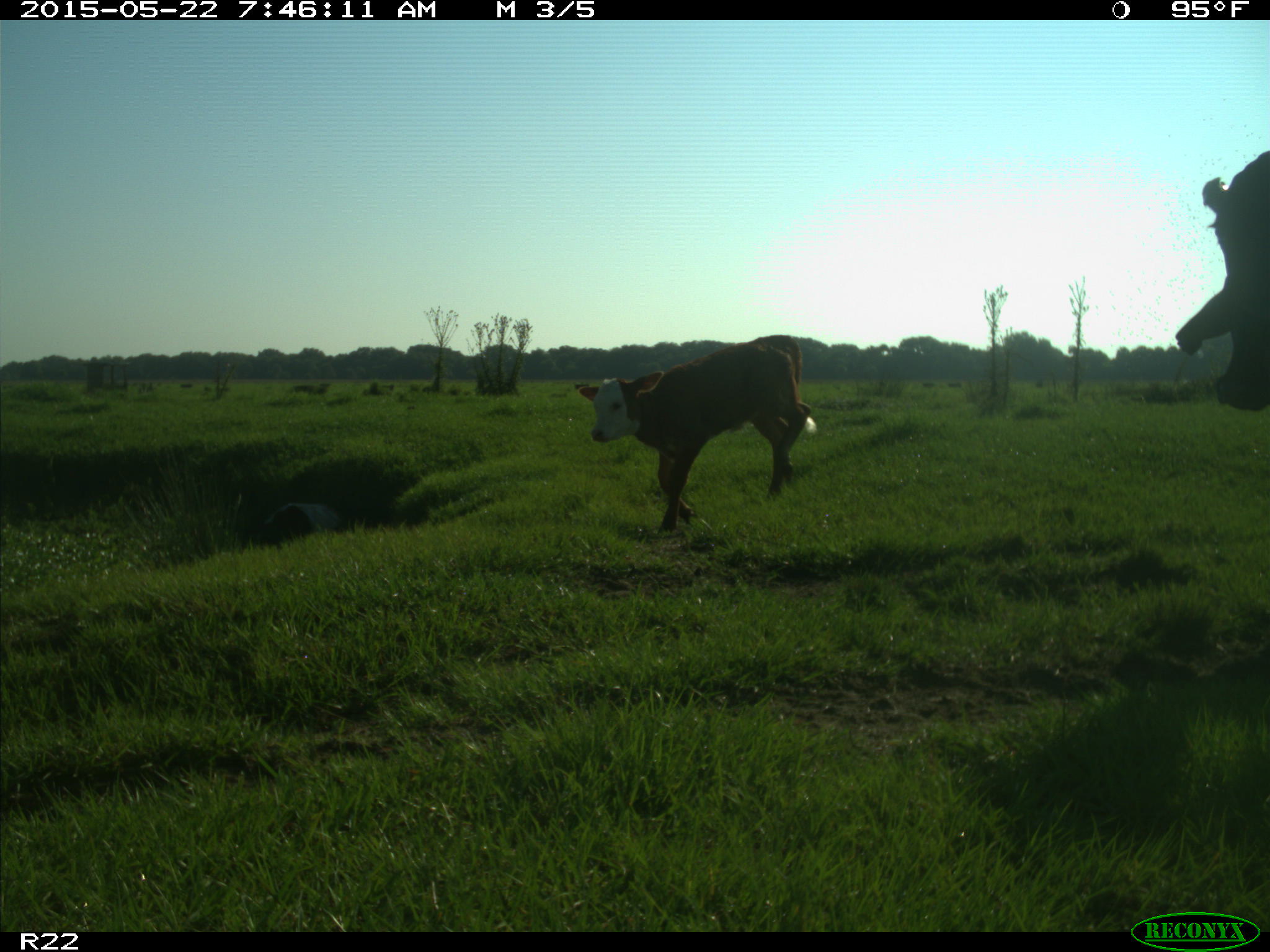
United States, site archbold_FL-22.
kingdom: Animalia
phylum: Chordata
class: Mammalia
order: Artiodactyla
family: Bovidae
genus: Bos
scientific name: Bos taurus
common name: domestic cow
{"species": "Bos taurus (domestic cow)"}